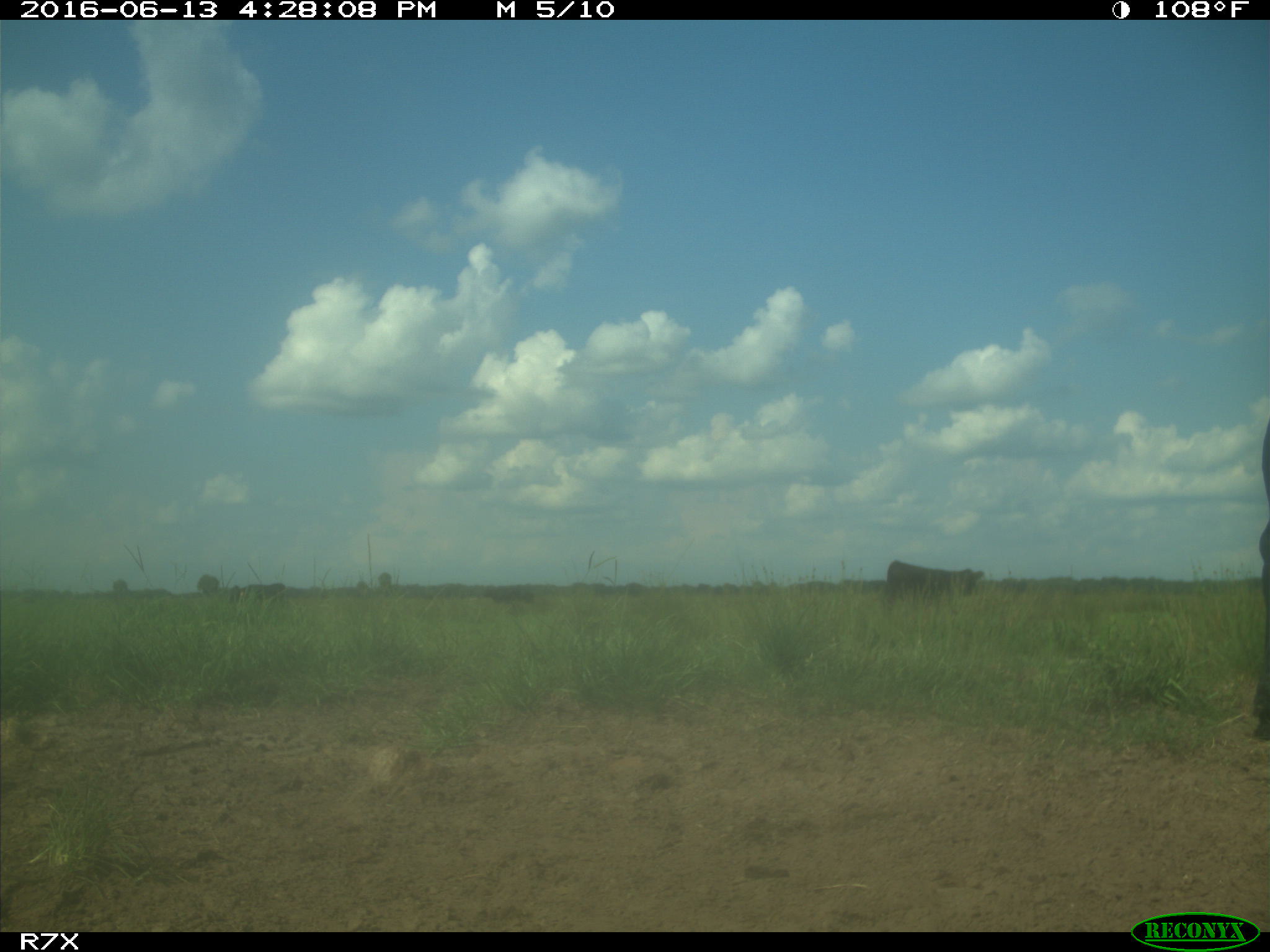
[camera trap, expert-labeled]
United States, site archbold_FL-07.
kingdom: Animalia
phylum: Chordata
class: Mammalia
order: Artiodactyla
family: Bovidae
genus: Bos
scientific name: Bos taurus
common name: domestic cow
Bos taurus (domestic cow).